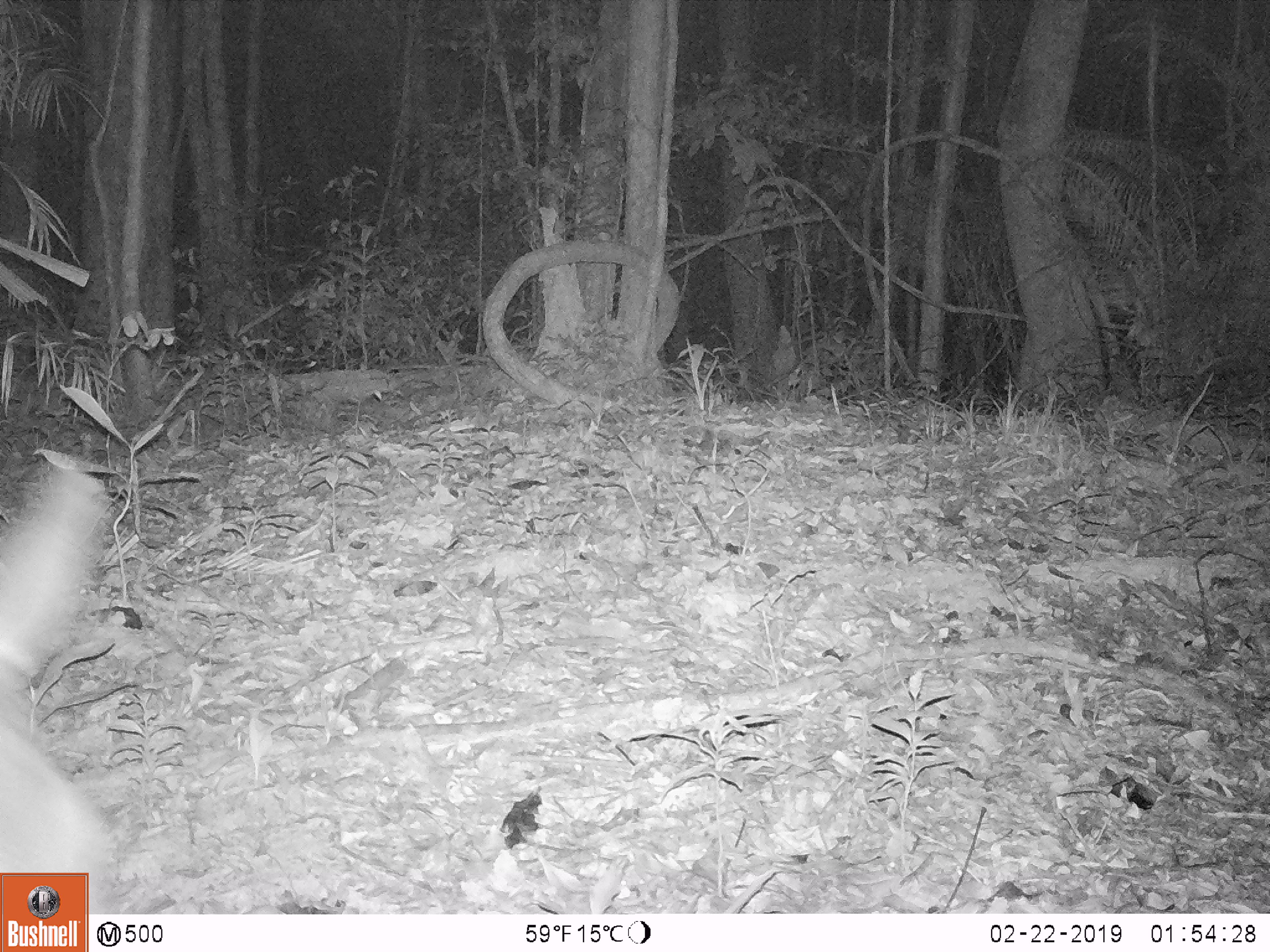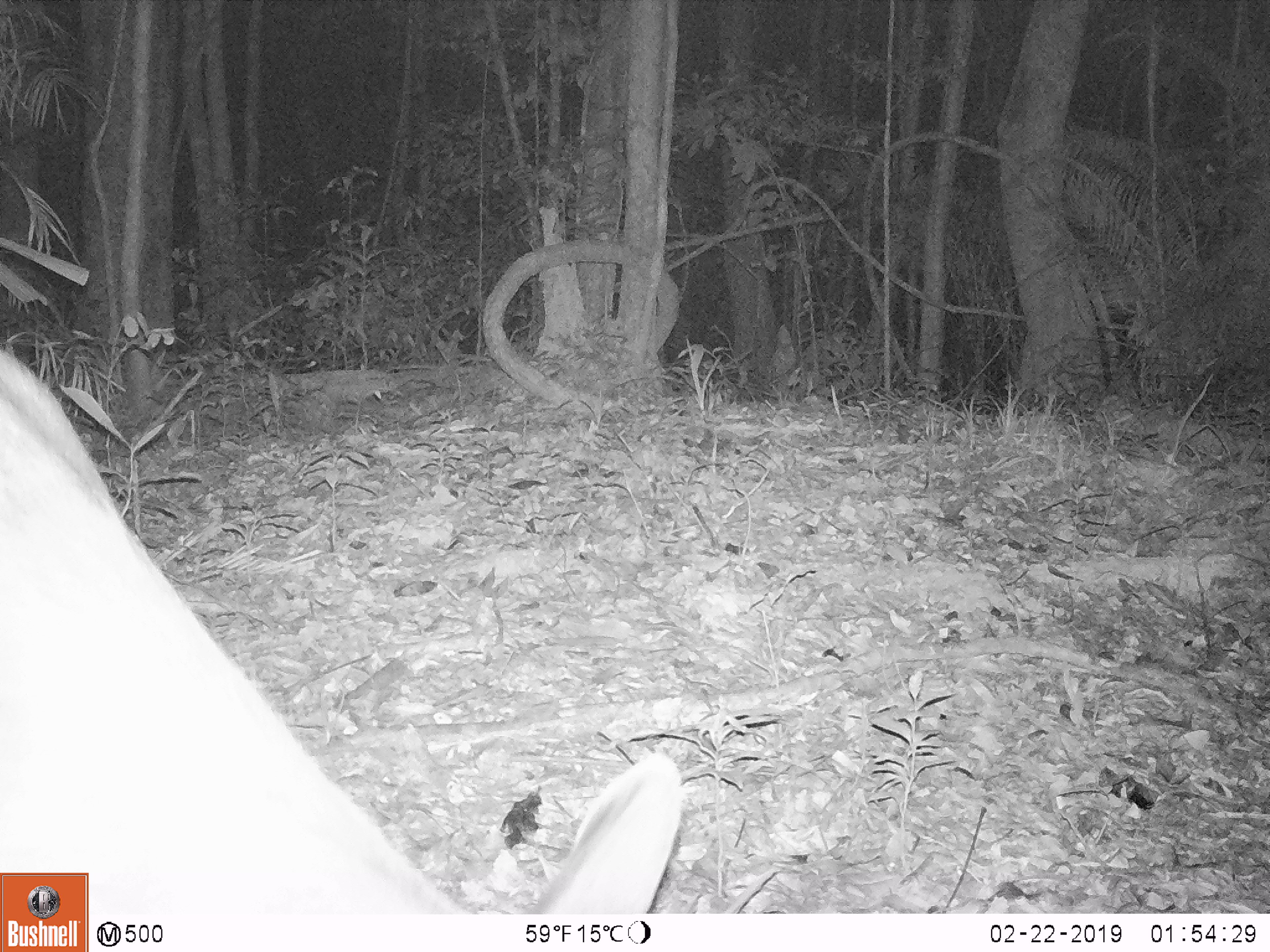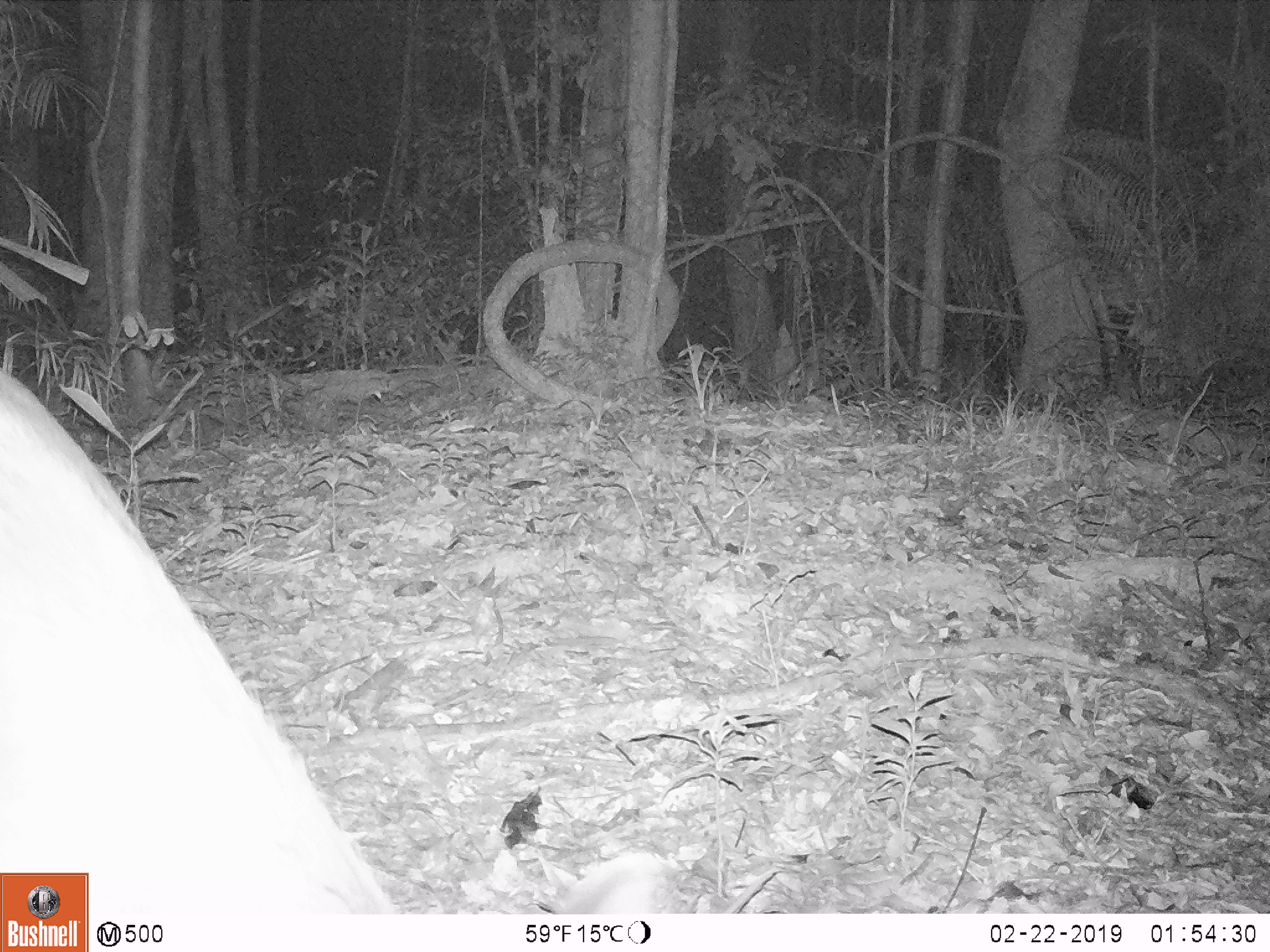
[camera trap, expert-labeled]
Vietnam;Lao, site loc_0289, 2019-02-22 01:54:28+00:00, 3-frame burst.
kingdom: Animalia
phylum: Chordata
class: Mammalia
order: Artiodactyla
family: Cervidae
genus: Rusa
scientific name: Rusa unicolor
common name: sambar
Sambar (Rusa unicolor). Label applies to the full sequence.